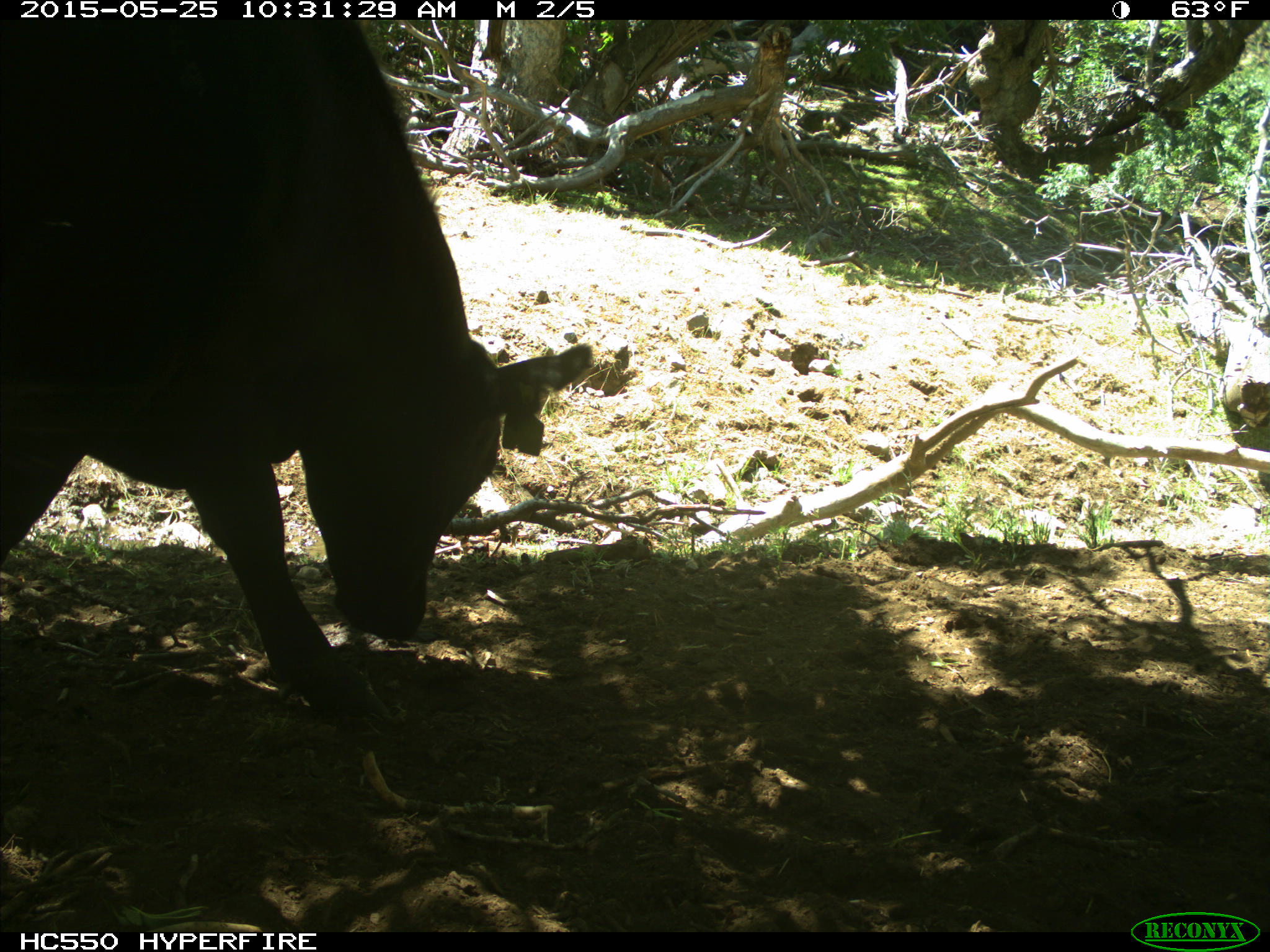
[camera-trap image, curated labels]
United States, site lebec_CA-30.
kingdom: Animalia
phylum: Chordata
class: Mammalia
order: Artiodactyla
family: Bovidae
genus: Bos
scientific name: Bos taurus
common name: domestic cow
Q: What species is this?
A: Bos taurus (domestic cow).